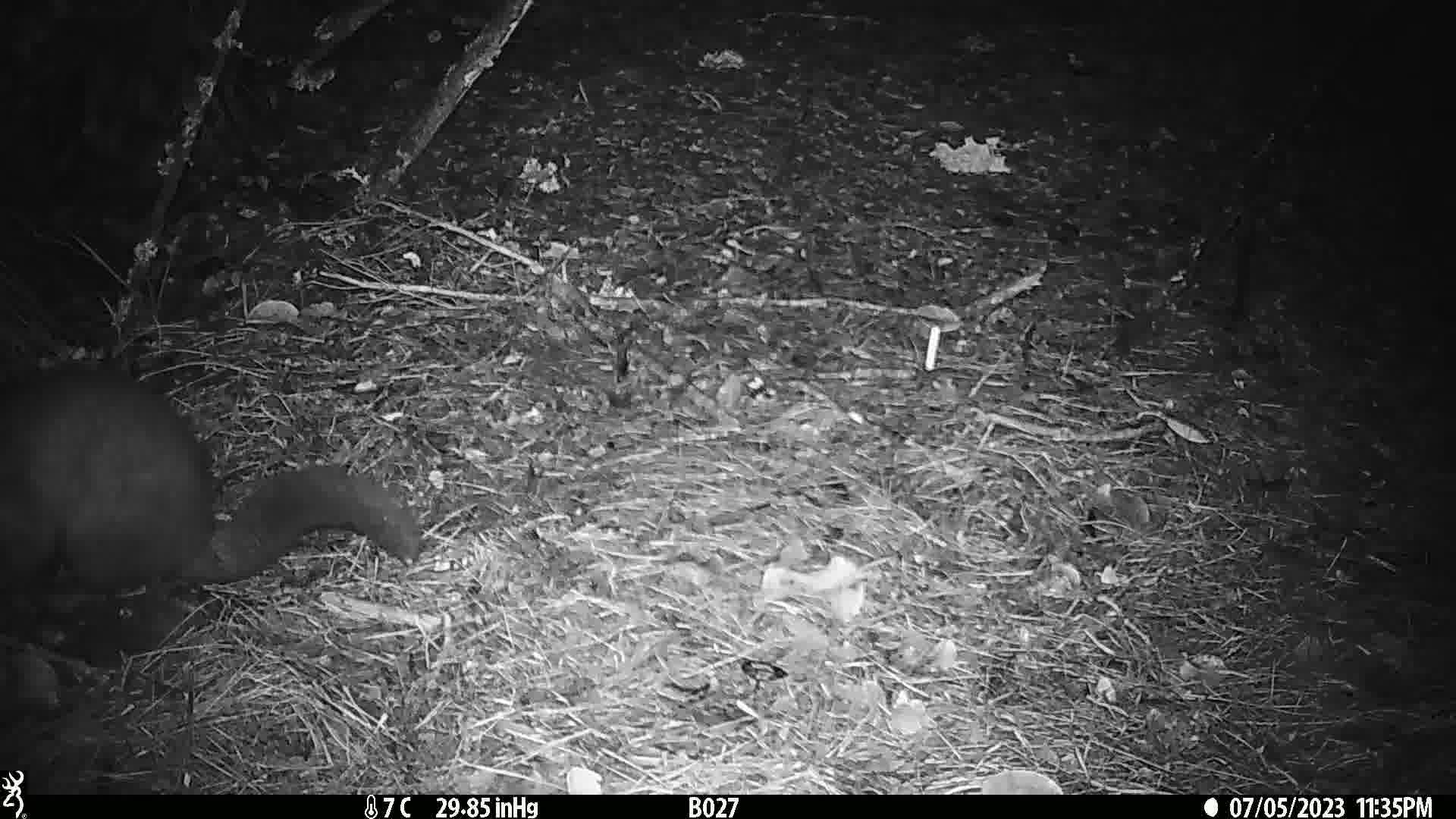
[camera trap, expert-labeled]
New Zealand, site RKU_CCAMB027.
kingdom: Animalia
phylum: Chordata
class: Mammalia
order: Diprotodontia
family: Phalangeridae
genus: Trichosurus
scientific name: Trichosurus vulpecula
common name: common brushtail possum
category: possum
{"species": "possum (common brushtail possum) (Trichosurus vulpecula)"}